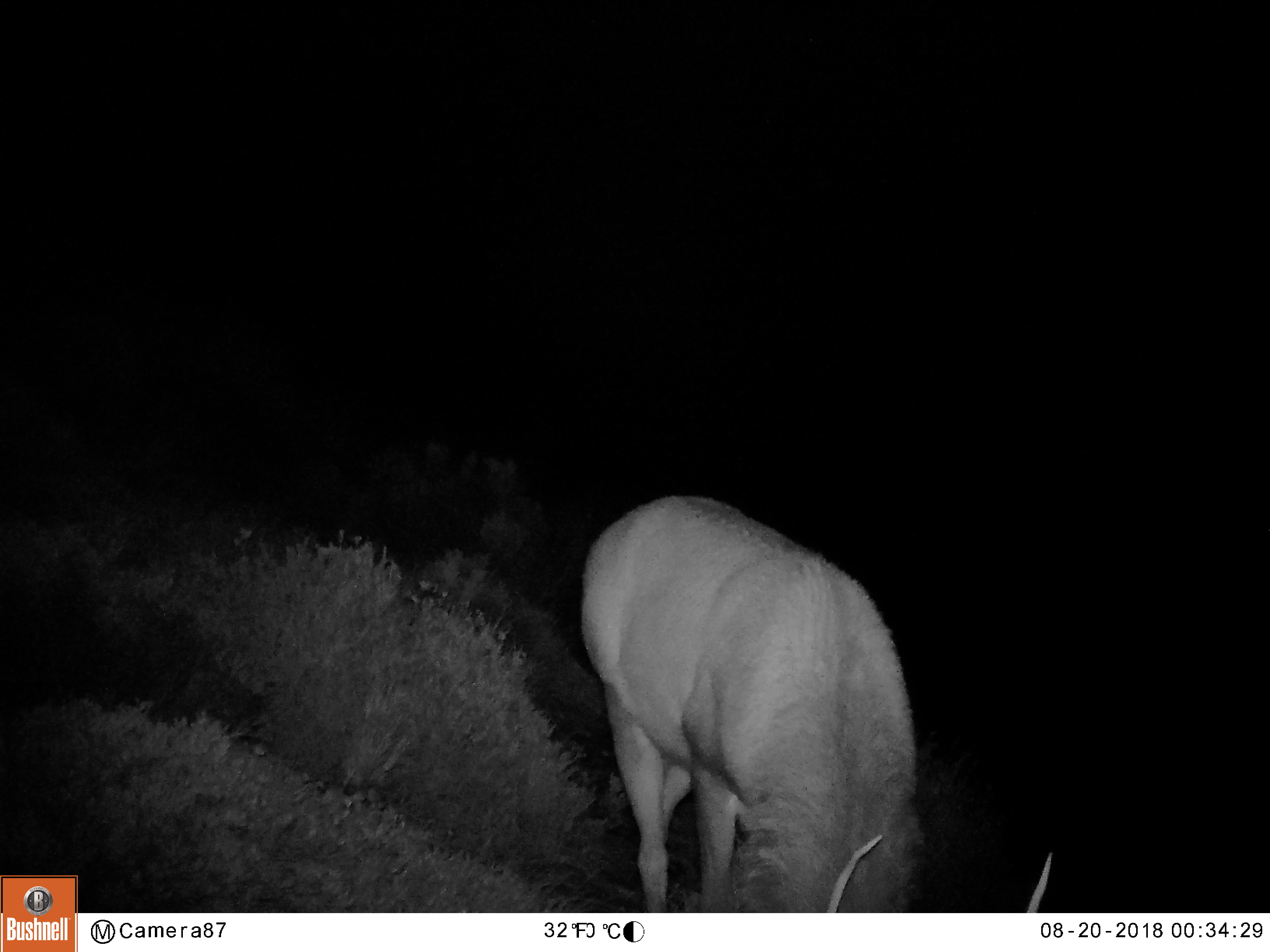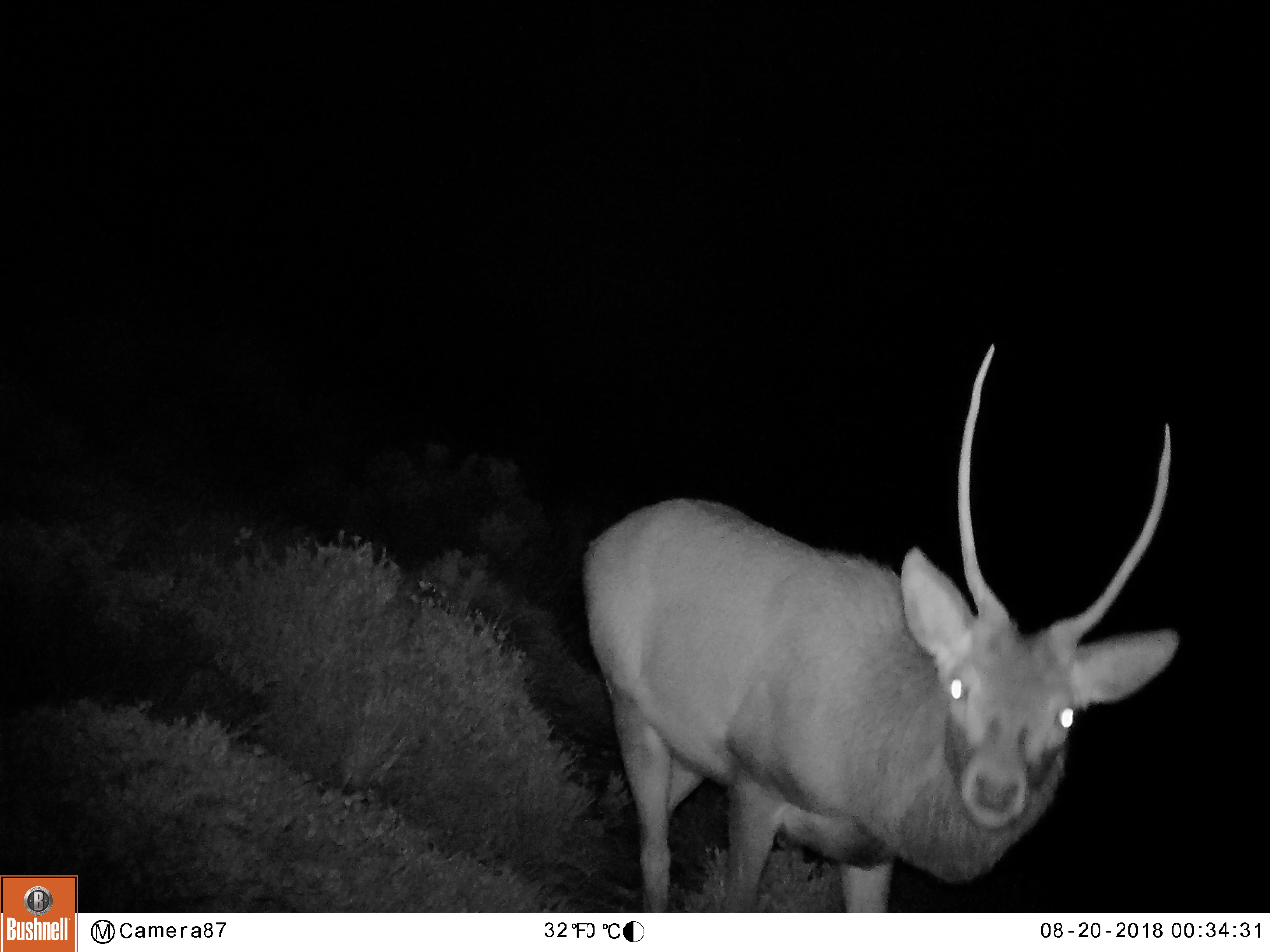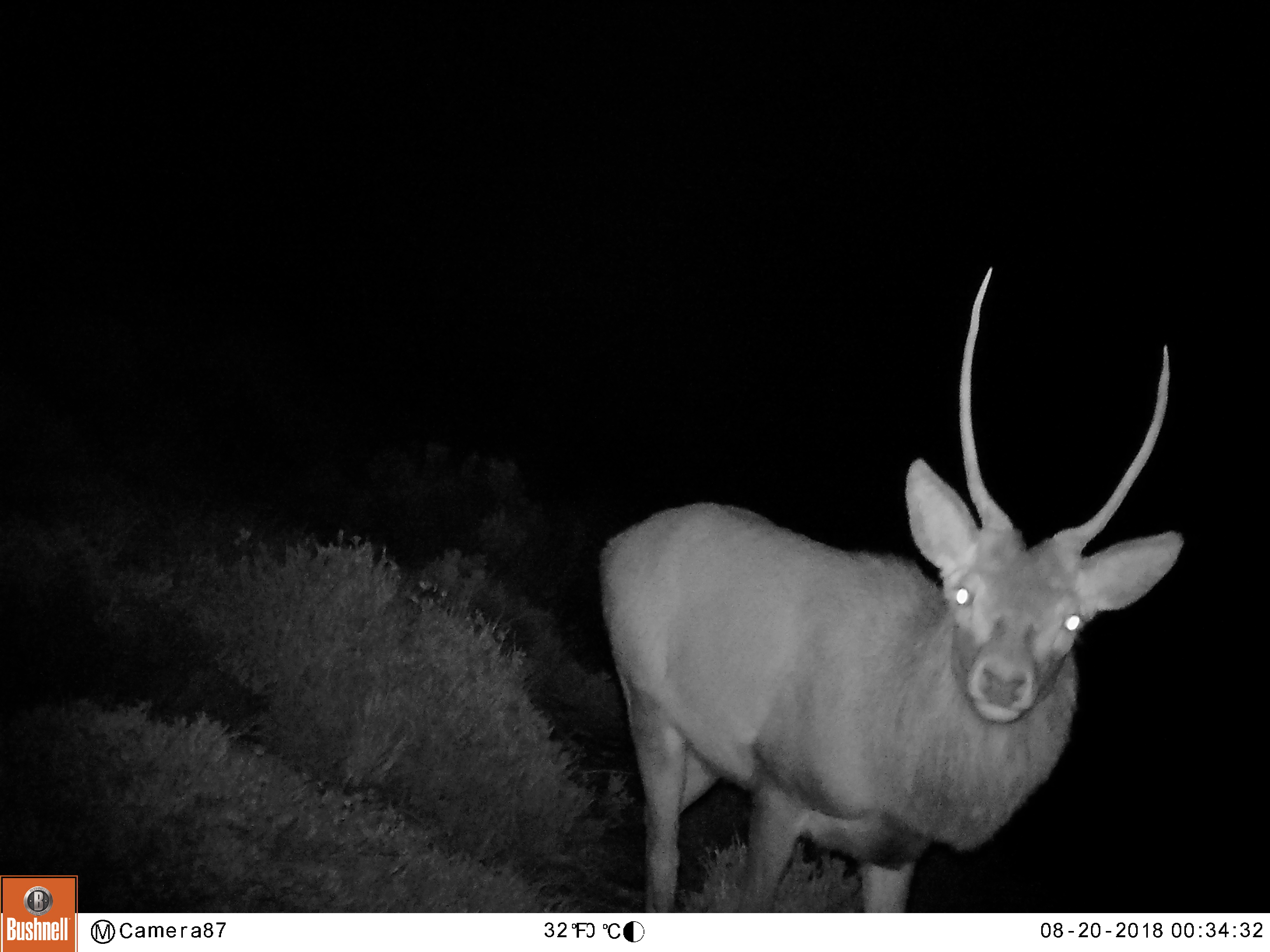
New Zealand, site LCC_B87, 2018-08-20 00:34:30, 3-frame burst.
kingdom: Animalia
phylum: Chordata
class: Mammalia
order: Artiodactyla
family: Cervidae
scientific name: Cervidae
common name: deer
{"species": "deer (Cervidae)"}